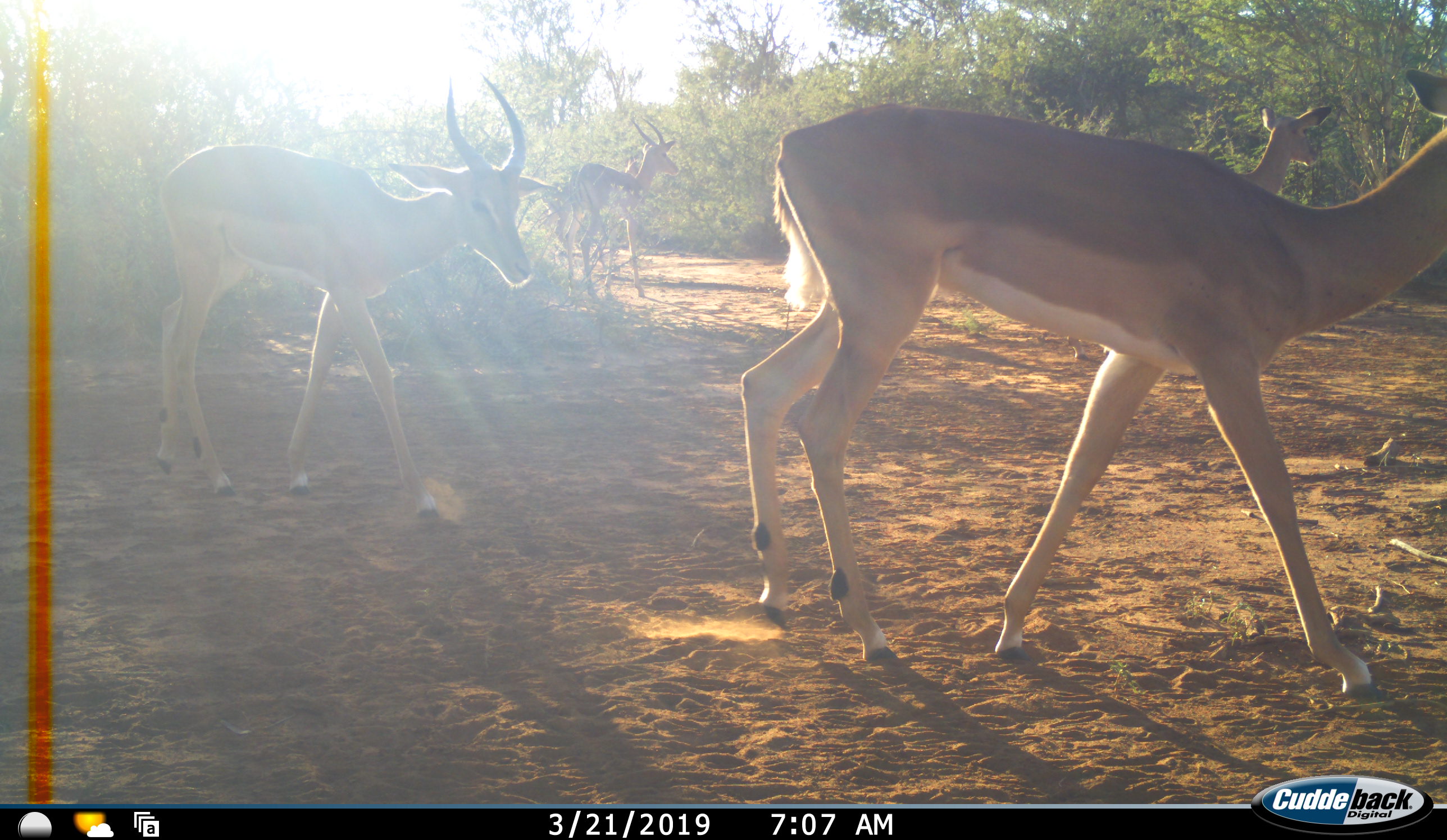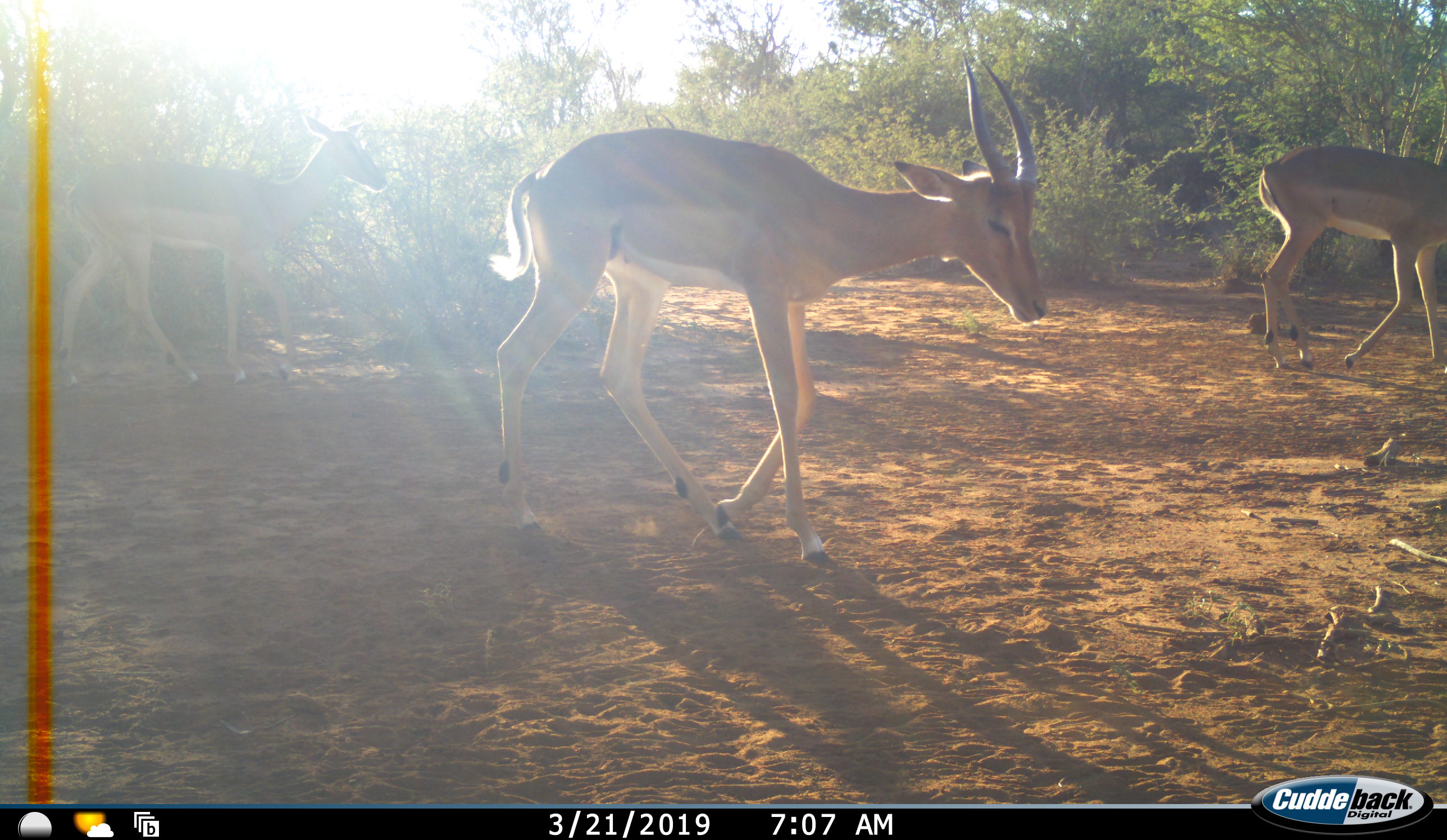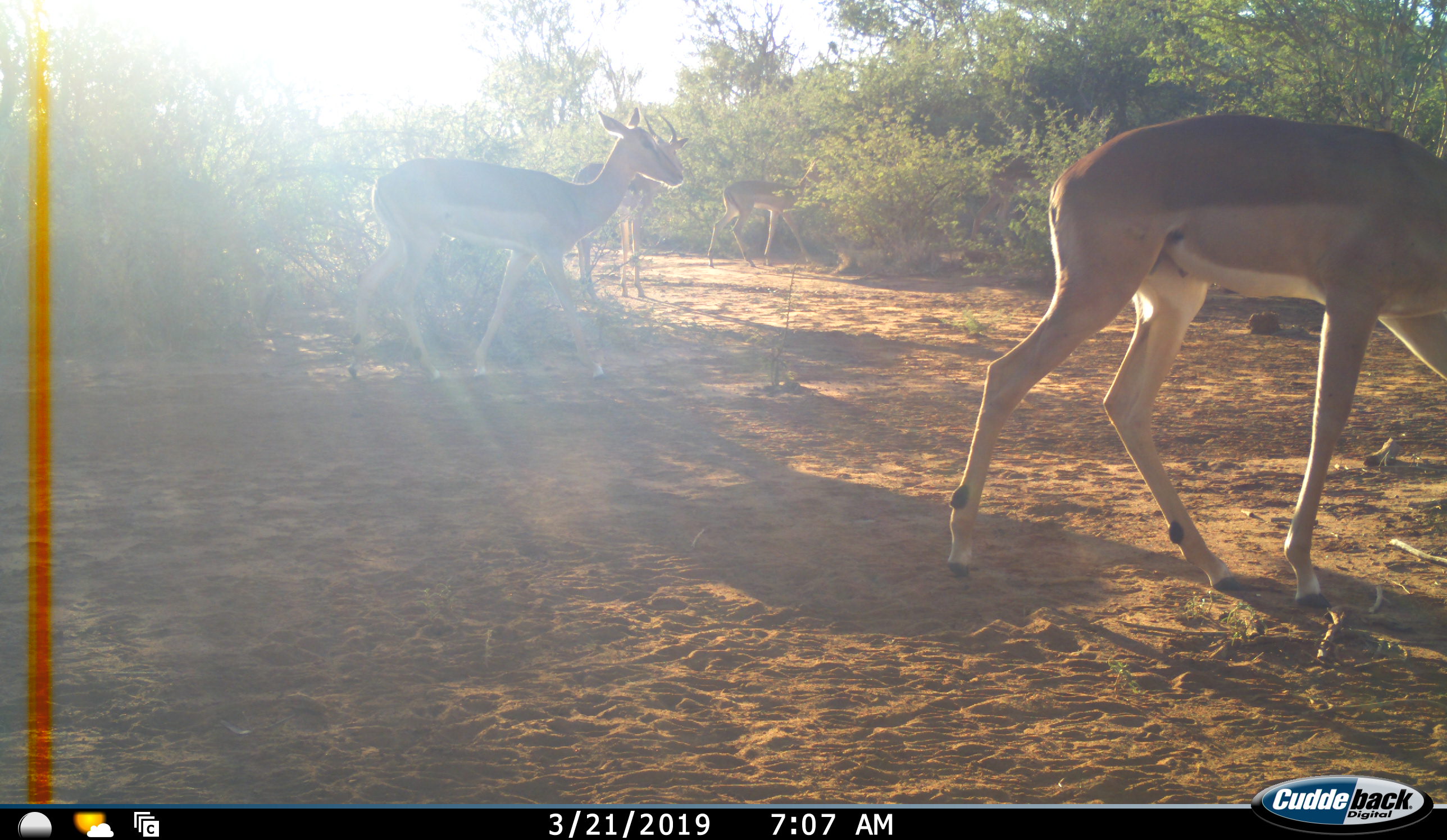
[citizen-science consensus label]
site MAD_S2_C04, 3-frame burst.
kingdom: Animalia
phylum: Chordata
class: Mammalia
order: Artiodactyla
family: Bovidae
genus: Aepyceros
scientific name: Aepyceros melampus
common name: impala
Impala (Aepyceros melampus), count 5. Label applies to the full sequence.